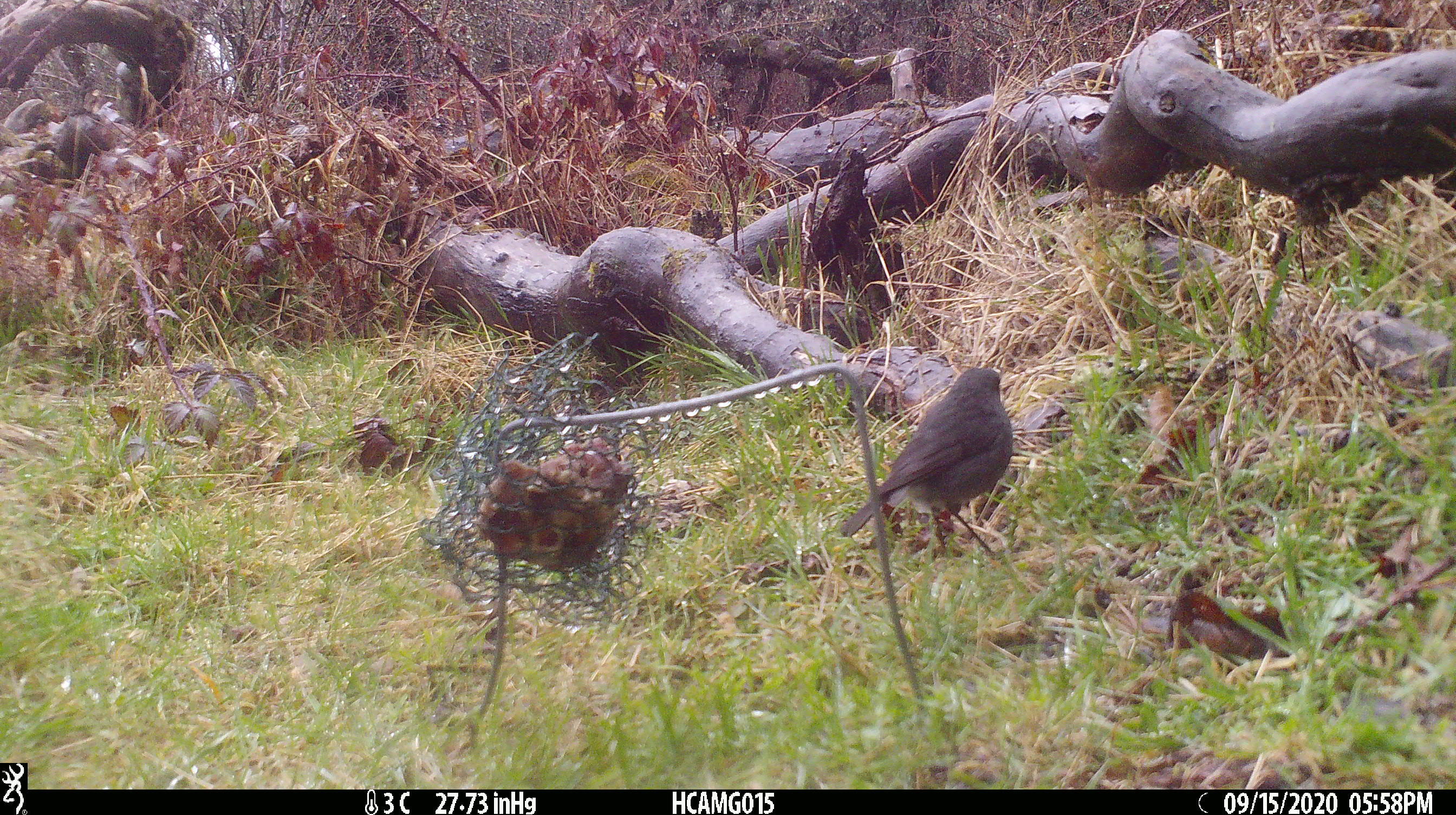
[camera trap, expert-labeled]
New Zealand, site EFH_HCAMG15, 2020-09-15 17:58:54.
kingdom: Animalia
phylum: Chordata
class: Aves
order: Passeriformes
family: Petroicidae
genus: Petroica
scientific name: Petroica australis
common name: new zealand robin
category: robin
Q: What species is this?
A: Robin (new zealand robin) (Petroica australis).